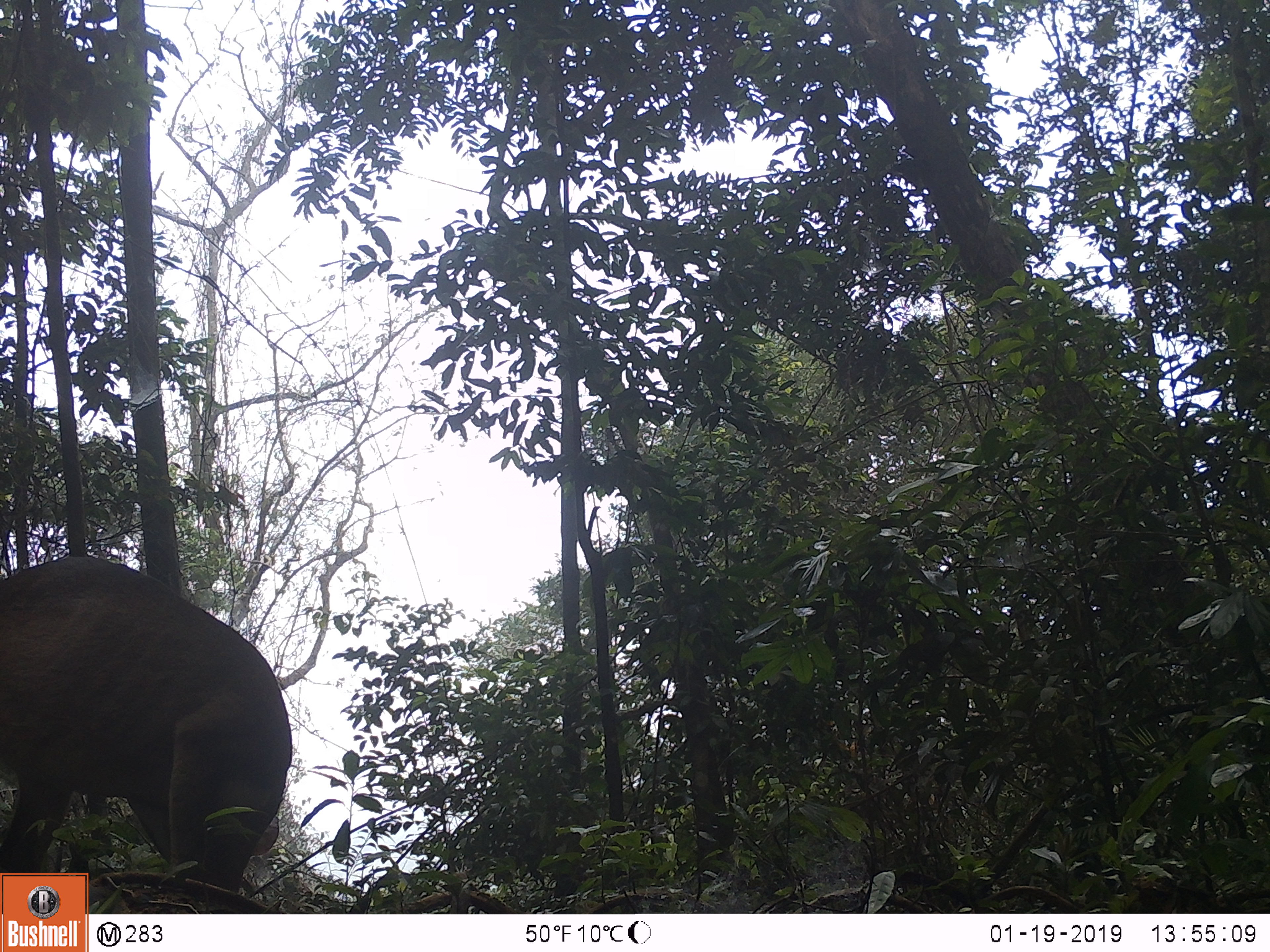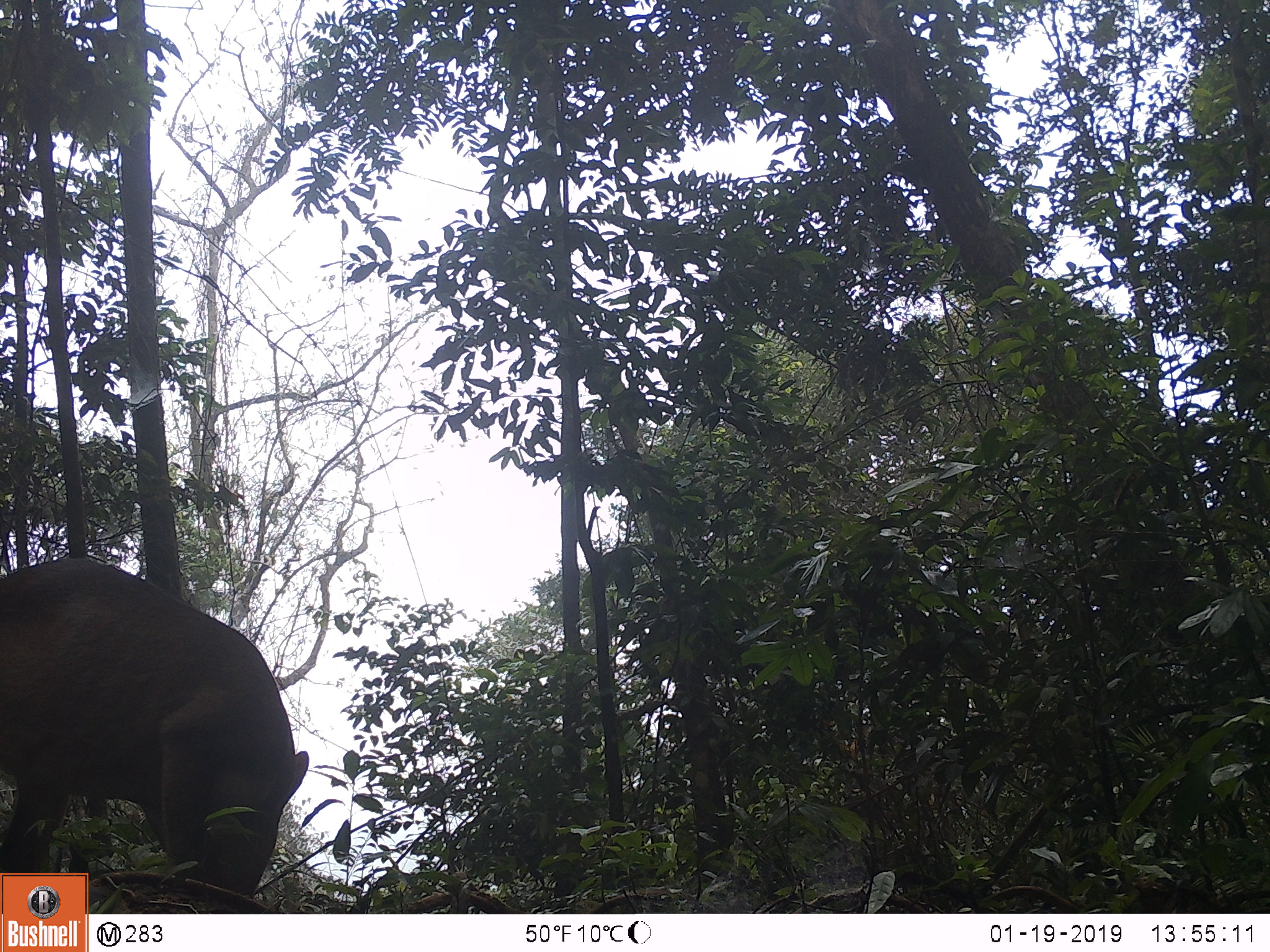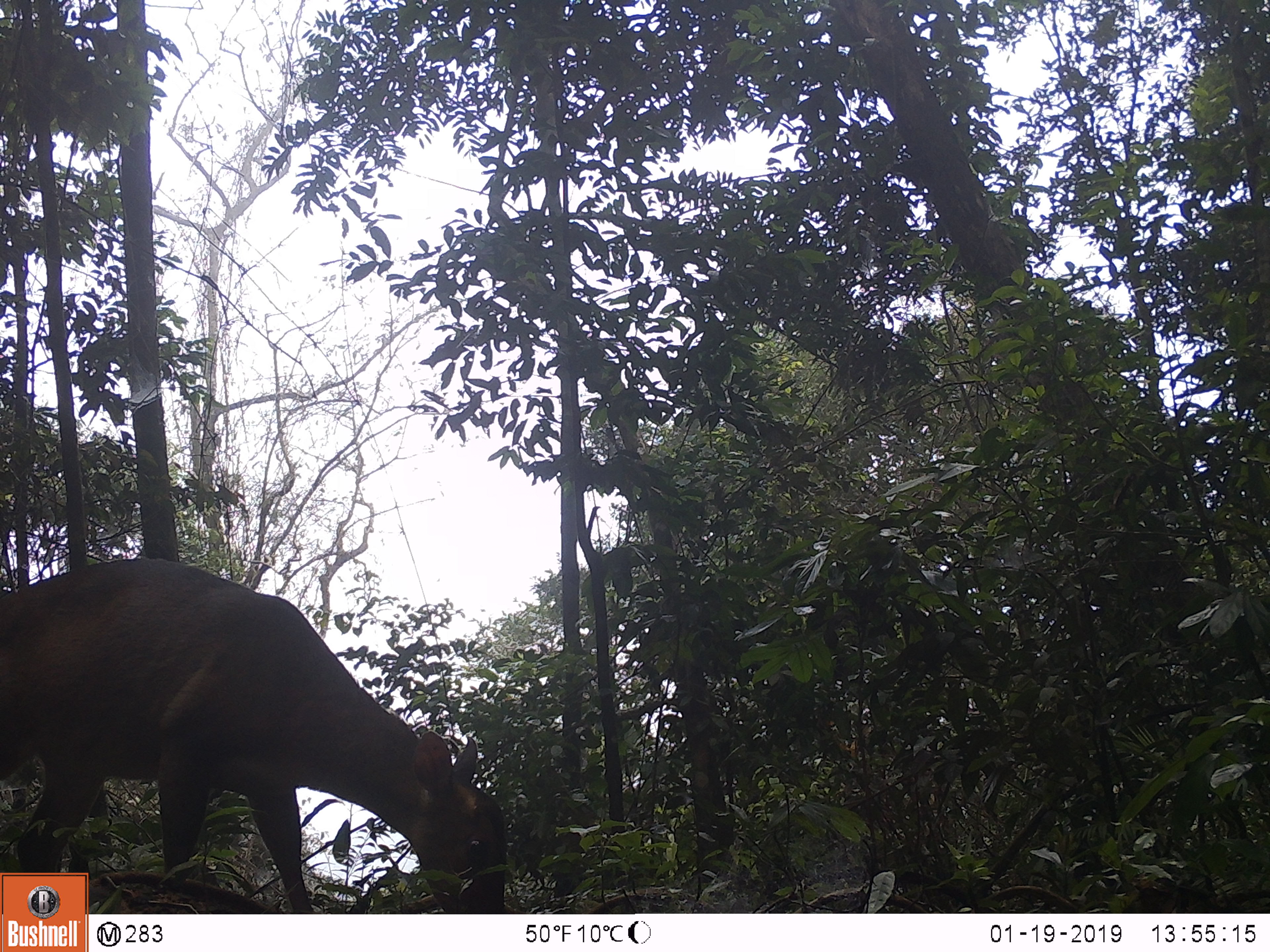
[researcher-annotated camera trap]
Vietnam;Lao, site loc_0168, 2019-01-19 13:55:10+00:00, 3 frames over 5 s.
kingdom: Animalia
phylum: Chordata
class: Mammalia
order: Artiodactyla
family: Cervidae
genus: Muntiacus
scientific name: Muntiacus vuquangensis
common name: large-antlered muntjac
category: large antlered muntjac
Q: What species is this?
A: Large antlered muntjac (large-antlered muntjac) (Muntiacus vuquangensis).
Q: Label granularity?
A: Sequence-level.